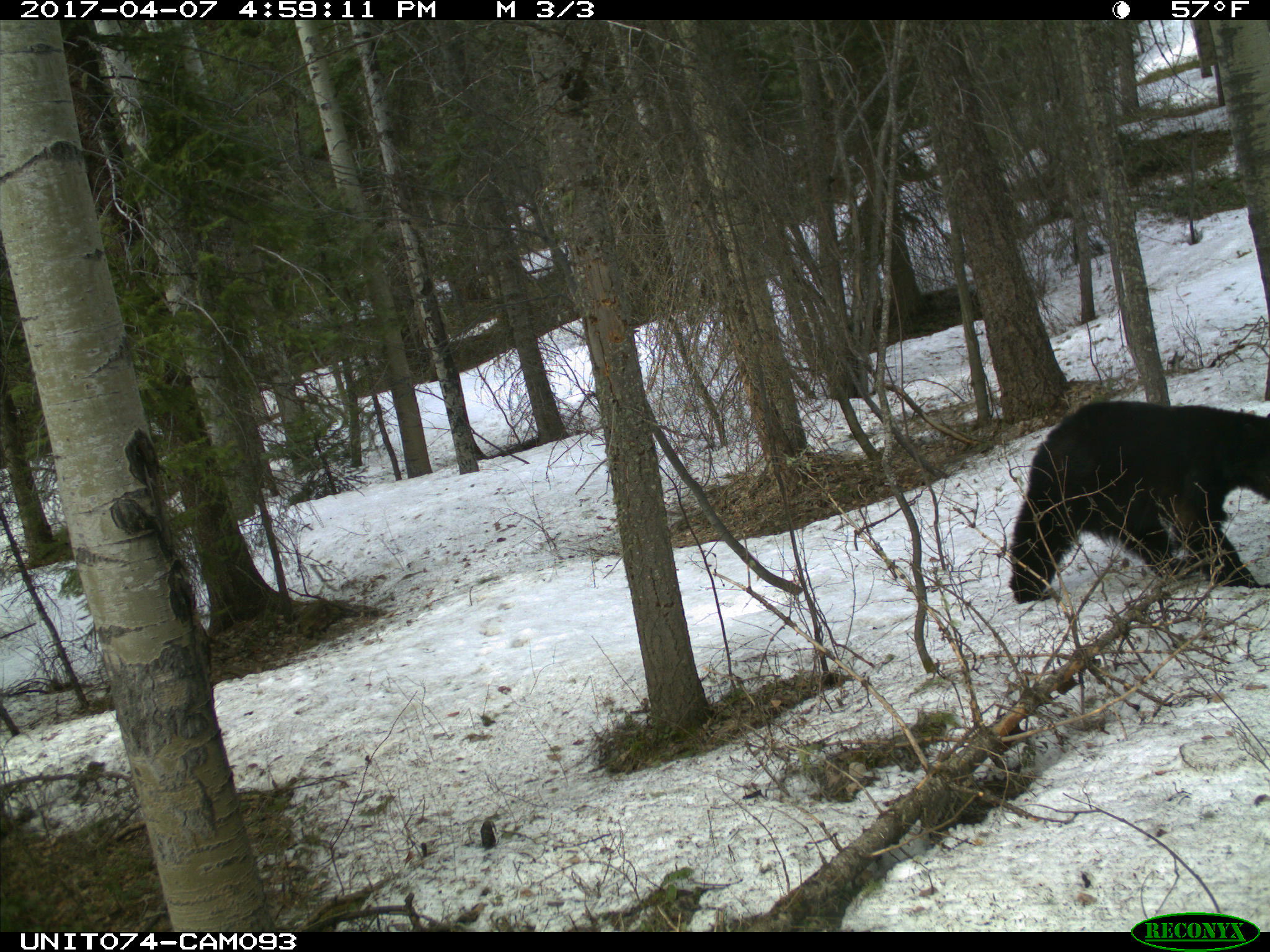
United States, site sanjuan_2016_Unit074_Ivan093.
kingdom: Animalia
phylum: Chordata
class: Mammalia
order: Carnivora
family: Ursidae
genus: Ursus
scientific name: Ursus americanus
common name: american black bear